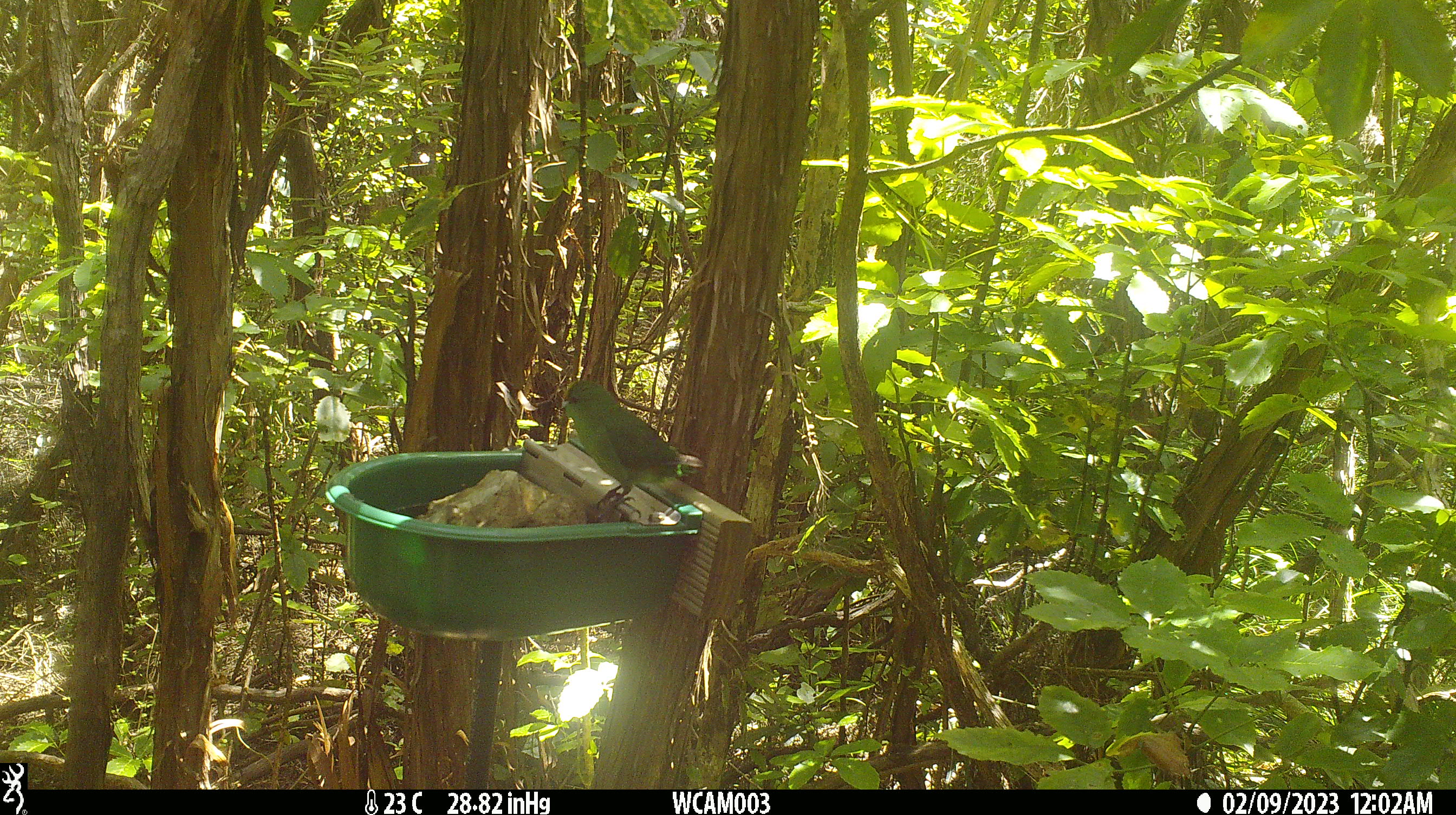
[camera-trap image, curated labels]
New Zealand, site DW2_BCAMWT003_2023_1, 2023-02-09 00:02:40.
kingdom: Animalia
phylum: Chordata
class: Aves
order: Psittaciformes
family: Psittaculidae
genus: Cyanoramphus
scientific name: Cyanoramphus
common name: parakeet